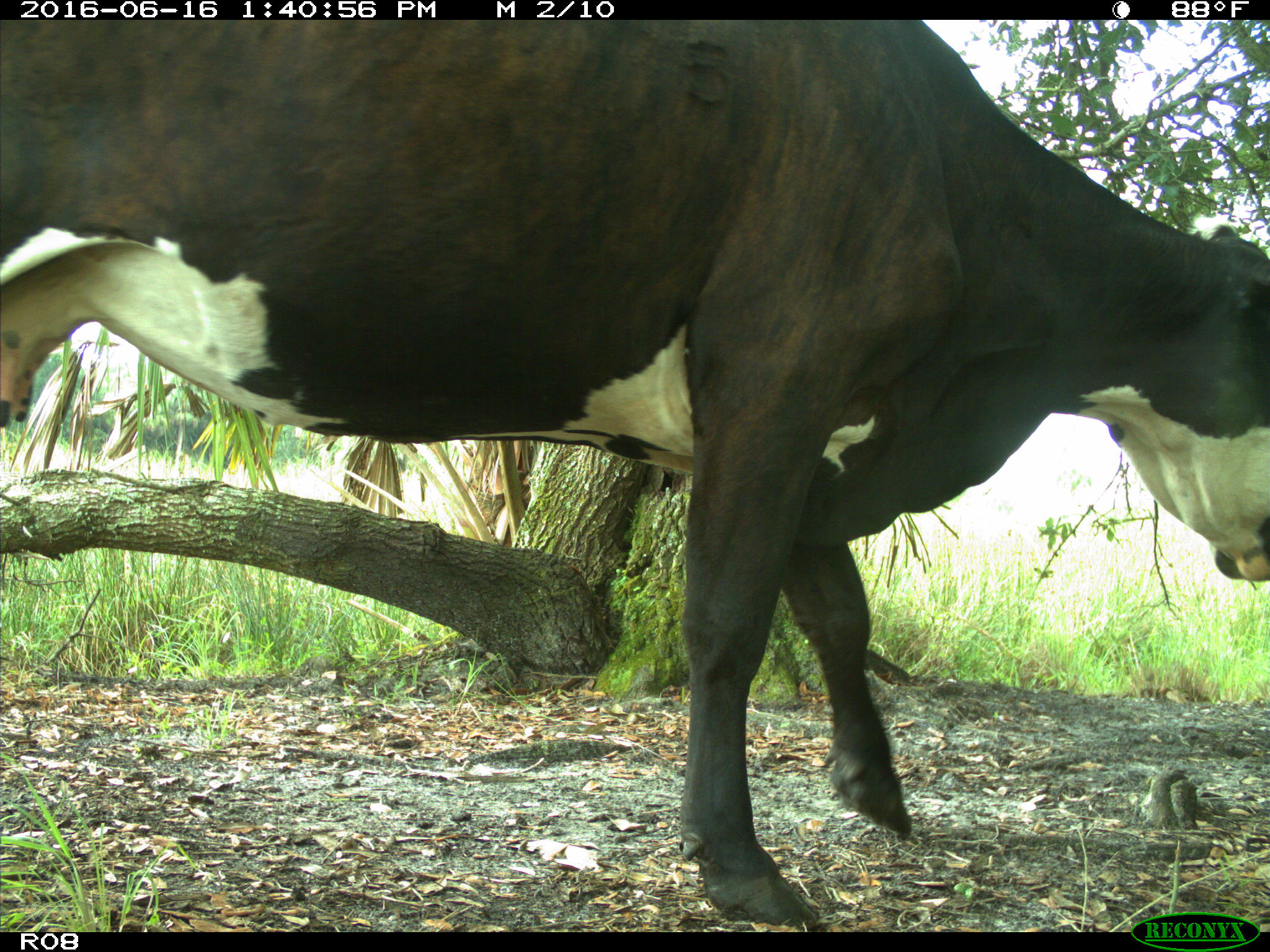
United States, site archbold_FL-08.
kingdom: Animalia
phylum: Chordata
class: Mammalia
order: Artiodactyla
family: Bovidae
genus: Bos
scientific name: Bos taurus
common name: domestic cow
Bos taurus (domestic cow).